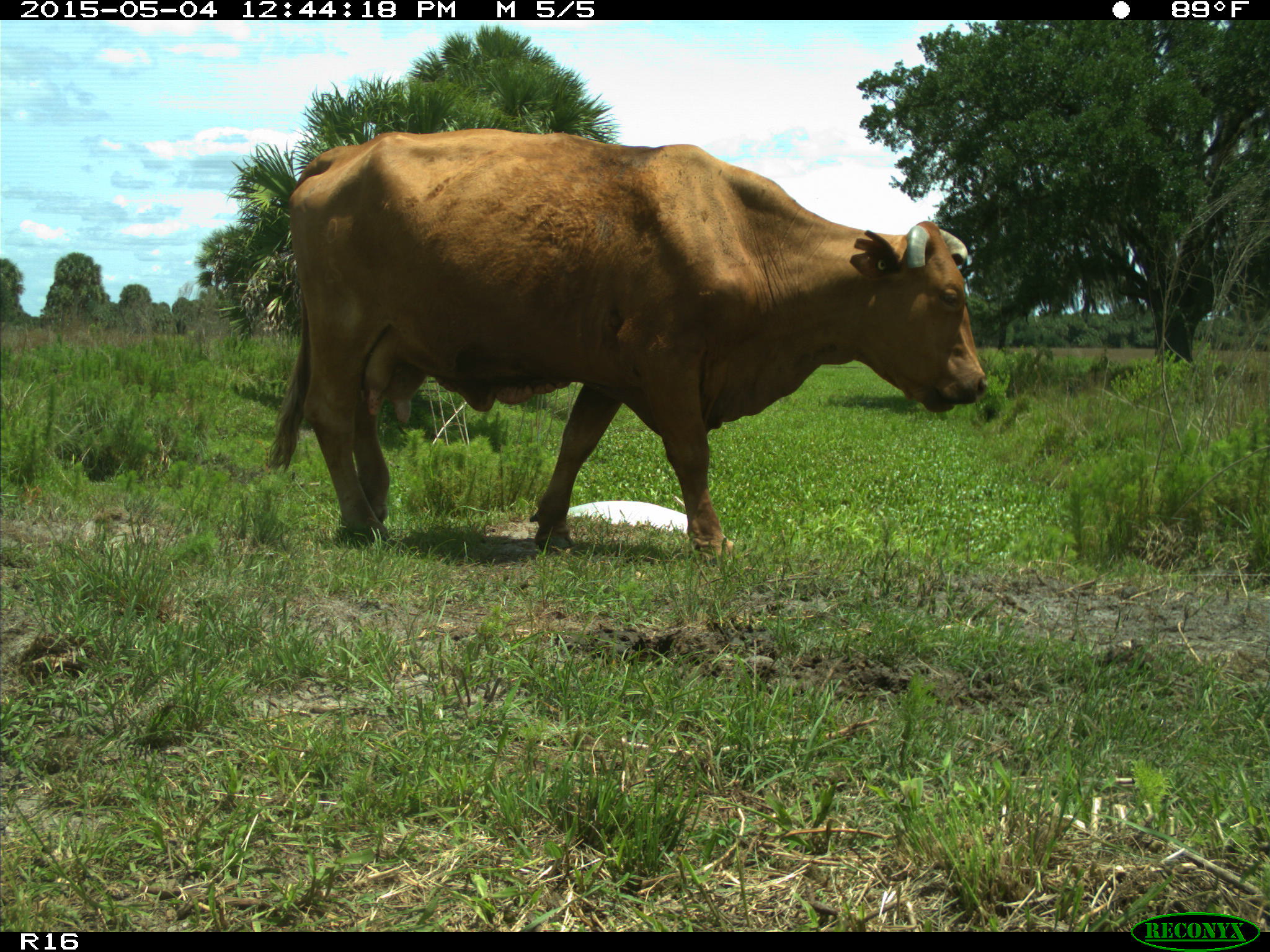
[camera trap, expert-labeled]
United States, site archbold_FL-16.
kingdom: Animalia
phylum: Chordata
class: Mammalia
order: Artiodactyla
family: Bovidae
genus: Bos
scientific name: Bos taurus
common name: domestic cow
Bos taurus (domestic cow).